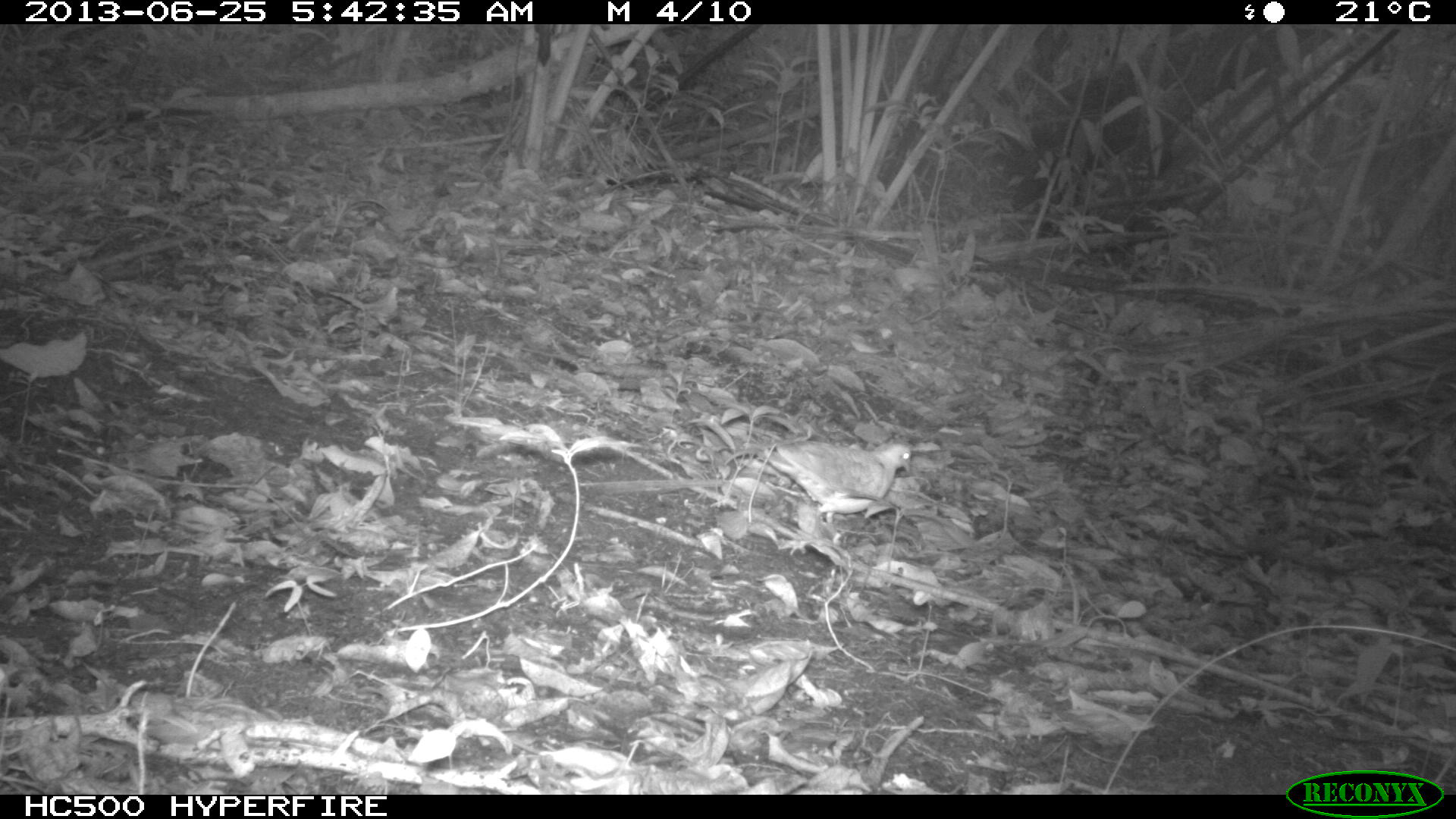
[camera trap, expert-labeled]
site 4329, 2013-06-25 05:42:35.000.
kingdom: Animalia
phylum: Chordata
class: Aves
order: Columbiformes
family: Columbidae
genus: Geotrygon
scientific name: Geotrygon montana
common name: ruddy quail-dove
Geotrygon montana (ruddy quail-dove), count 1.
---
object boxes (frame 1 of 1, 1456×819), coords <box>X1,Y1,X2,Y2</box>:
geotrygon montana: <box>764,442,913,529</box>